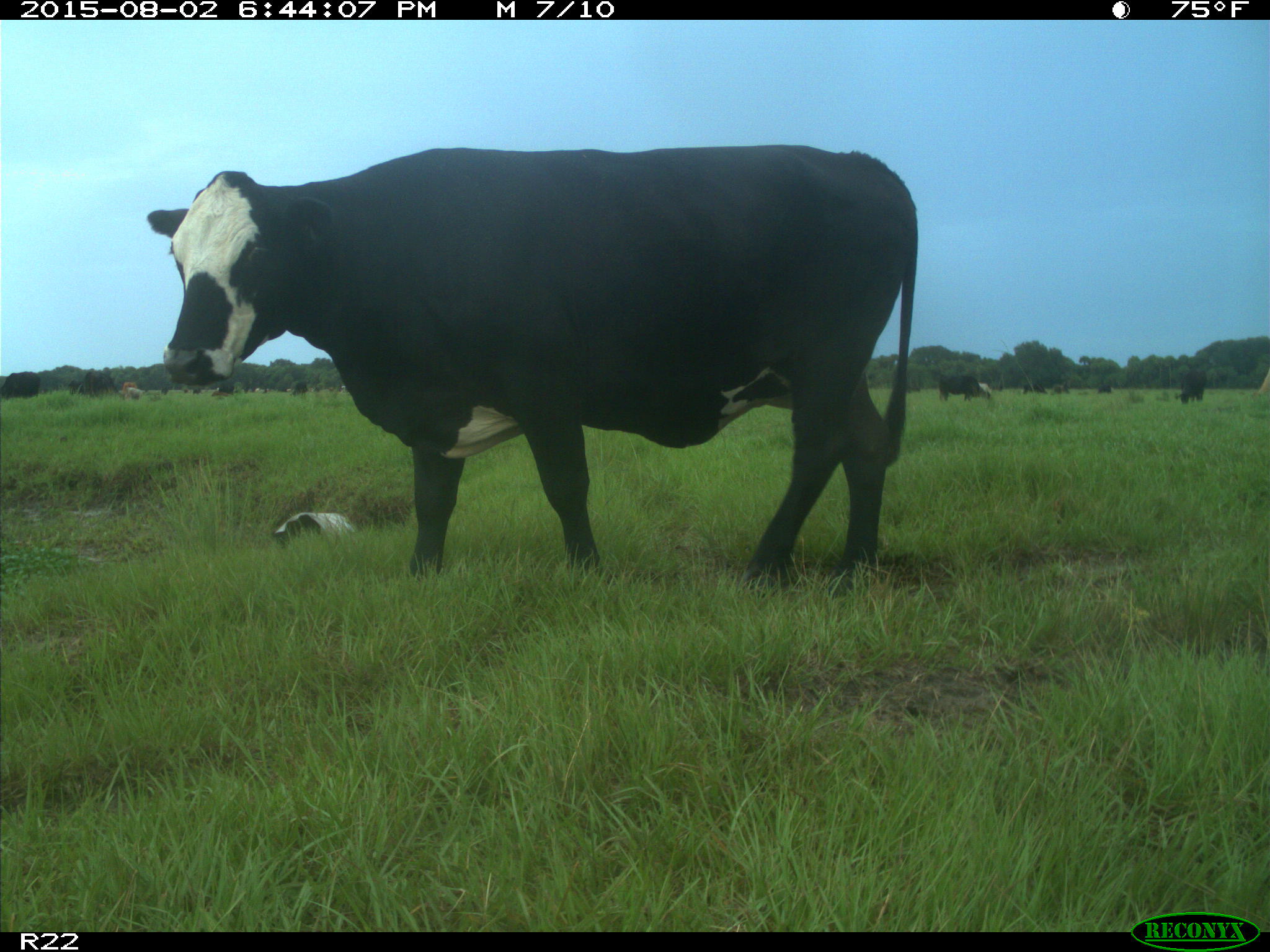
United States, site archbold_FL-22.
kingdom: Animalia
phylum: Chordata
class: Mammalia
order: Artiodactyla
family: Bovidae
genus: Bos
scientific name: Bos taurus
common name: domestic cow